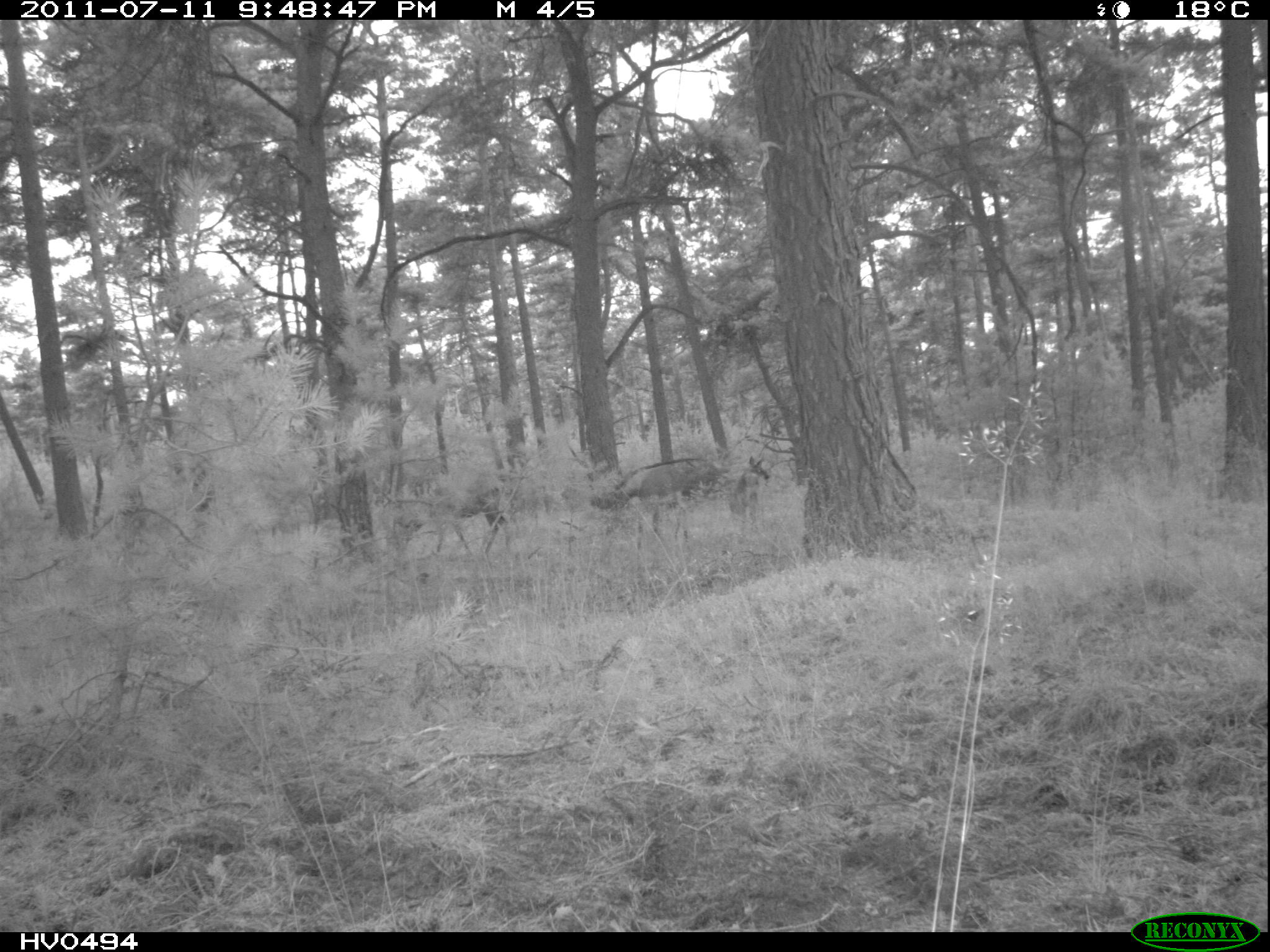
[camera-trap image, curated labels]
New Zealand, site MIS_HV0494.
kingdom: Animalia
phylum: Chordata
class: Mammalia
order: Artiodactyla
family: Cervidae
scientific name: Cervidae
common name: deer